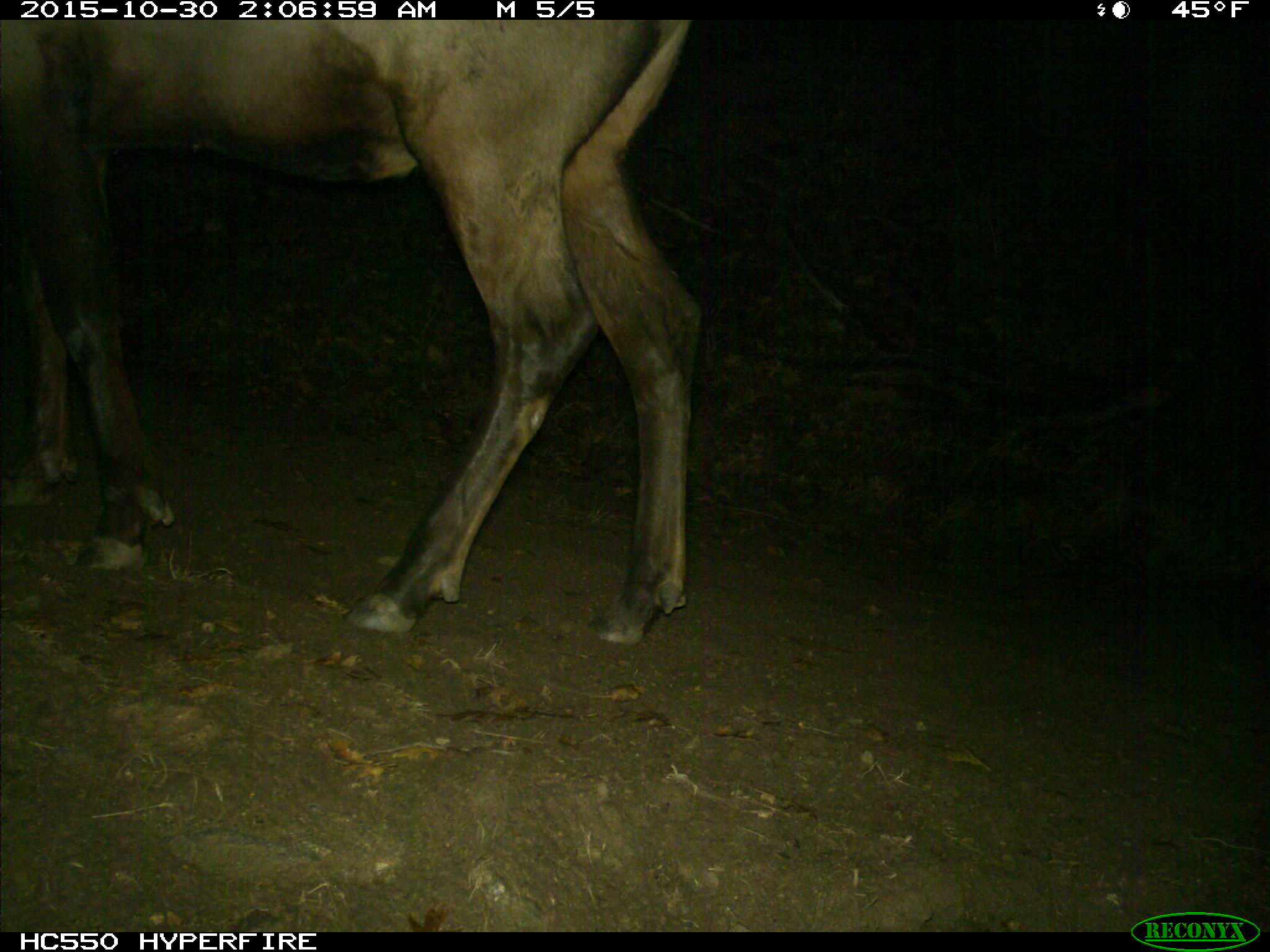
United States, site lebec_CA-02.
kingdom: Animalia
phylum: Chordata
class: Mammalia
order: Artiodactyla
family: Cervidae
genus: Cervus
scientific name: Cervus canadensis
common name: elk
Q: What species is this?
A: Cervus canadensis (elk).